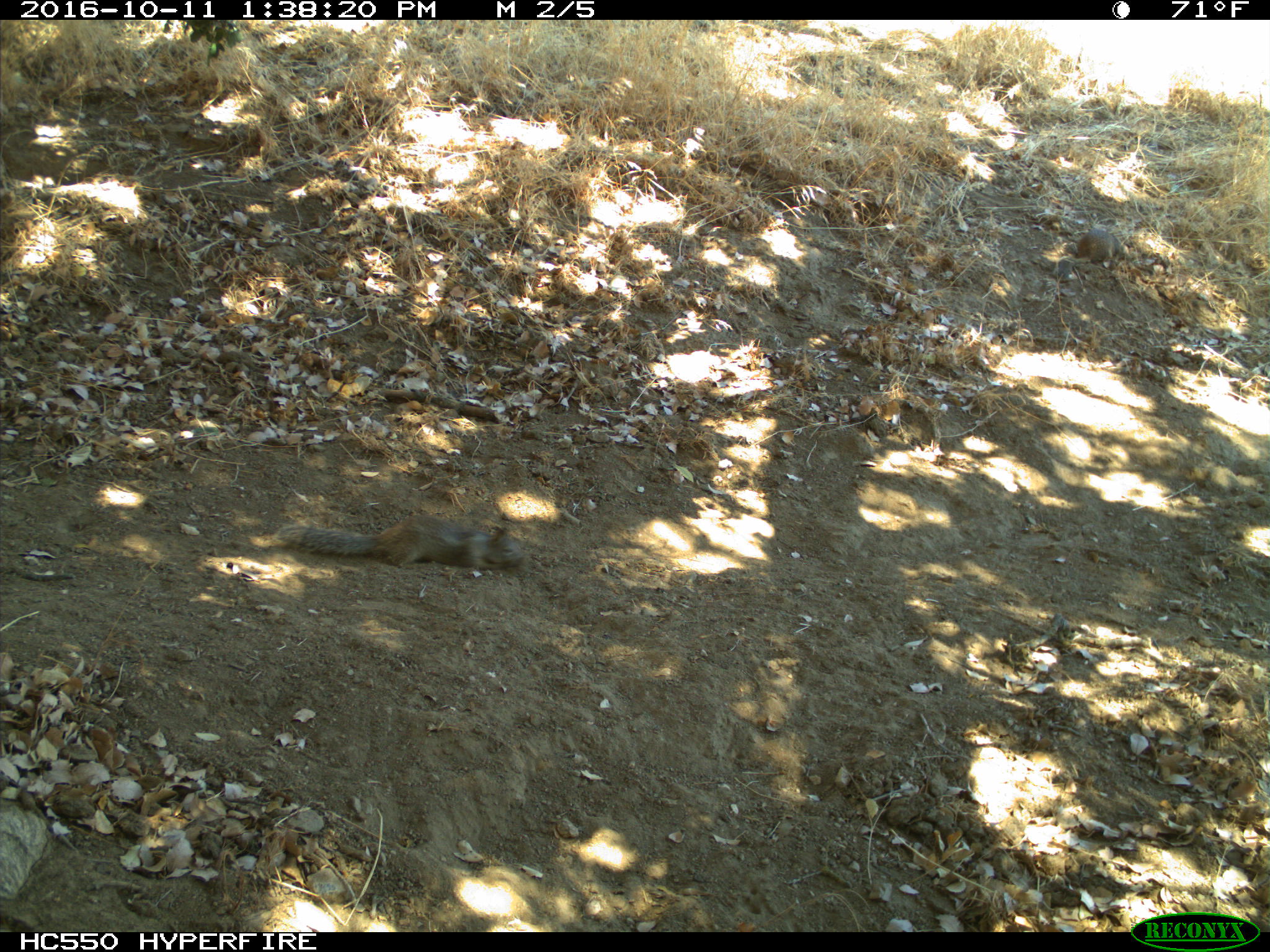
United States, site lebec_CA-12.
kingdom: Animalia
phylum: Chordata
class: Mammalia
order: Rodentia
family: Sciuridae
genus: Otospermophilus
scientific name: Otospermophilus beecheyi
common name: california ground squirrel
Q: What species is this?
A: Otospermophilus beecheyi (california ground squirrel).